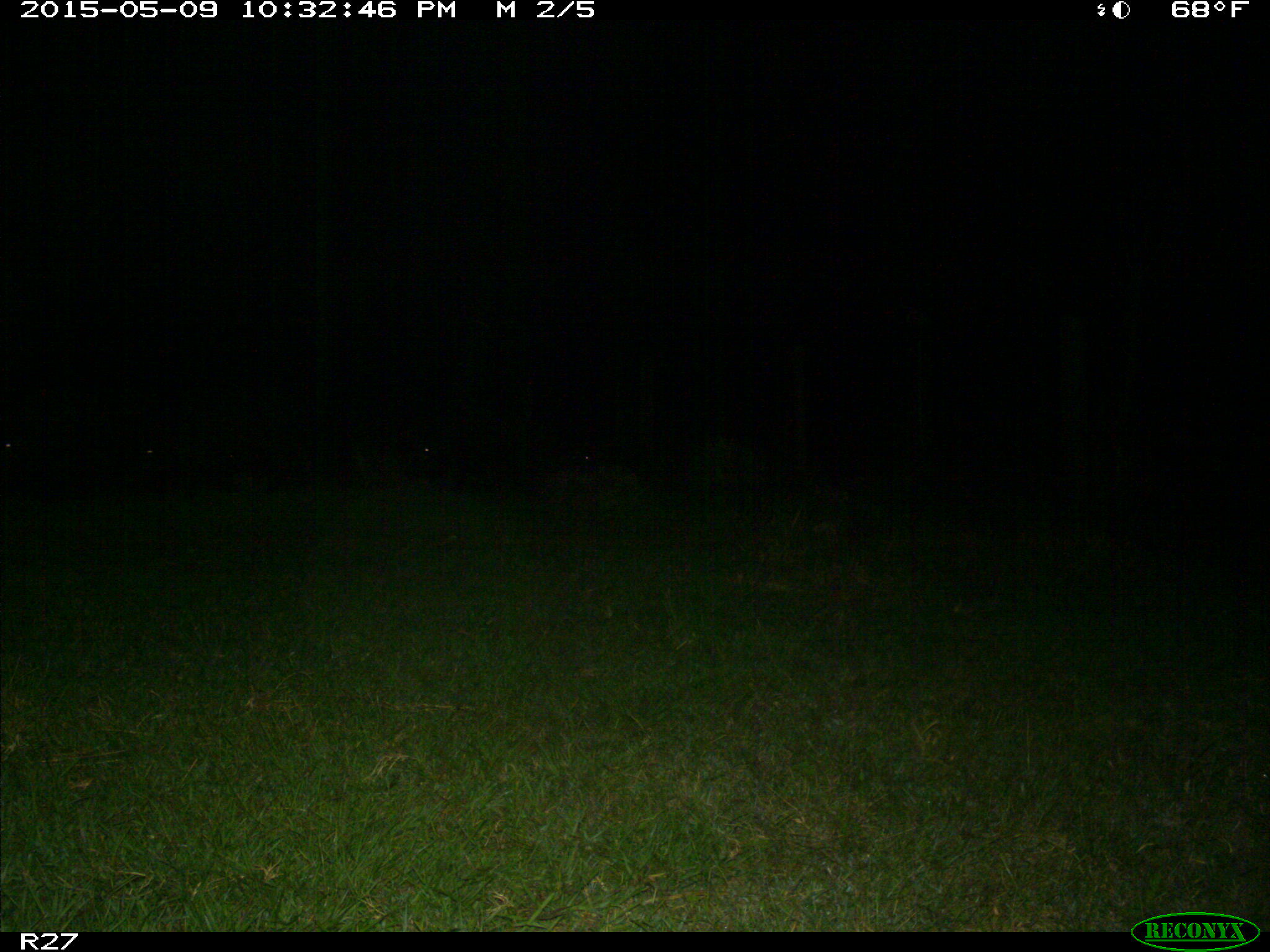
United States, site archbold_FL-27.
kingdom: Animalia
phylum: Chordata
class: Mammalia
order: Artiodactyla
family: Suidae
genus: Sus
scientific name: Sus scrofa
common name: wild boar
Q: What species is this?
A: Sus scrofa (wild boar).